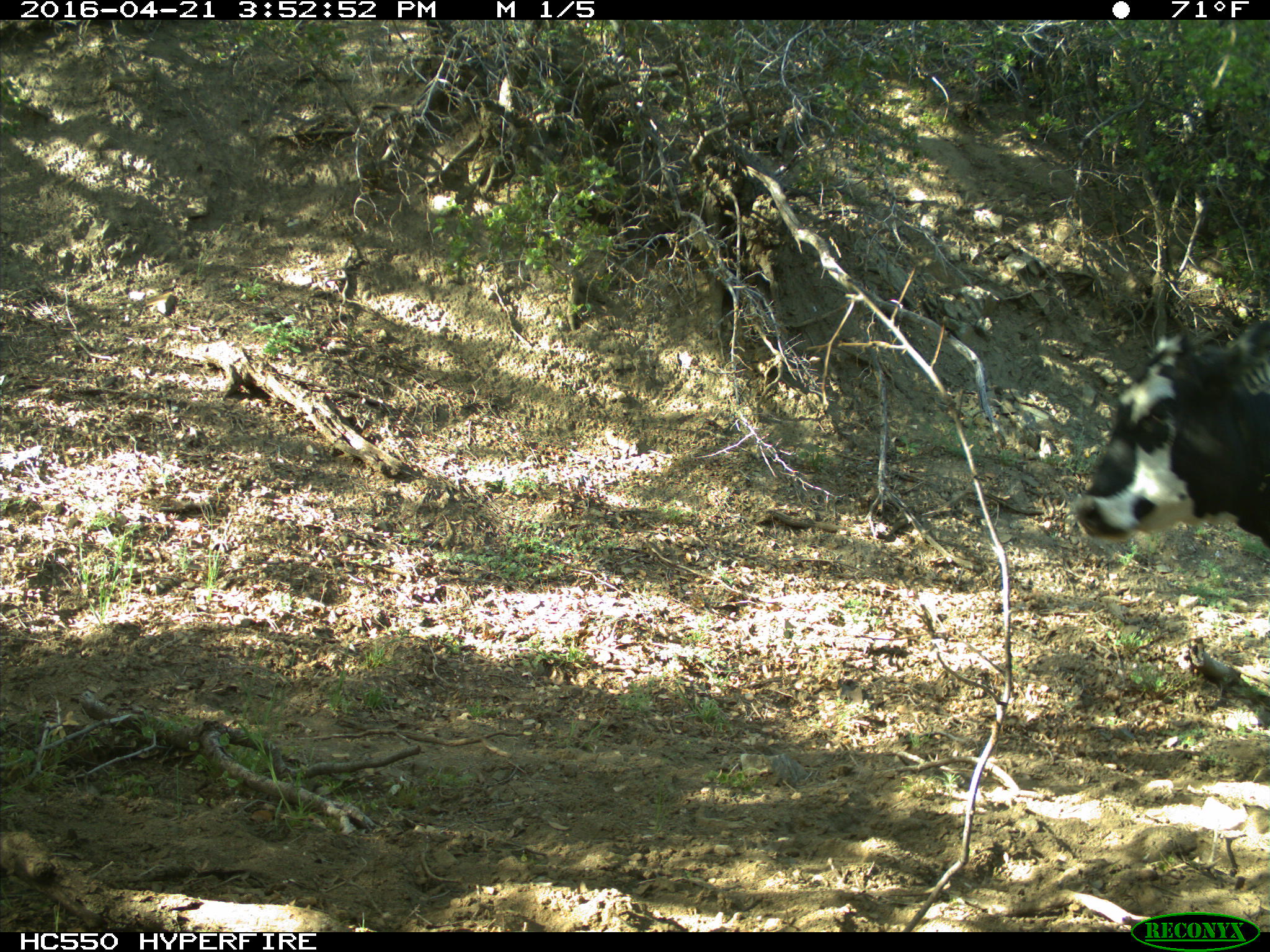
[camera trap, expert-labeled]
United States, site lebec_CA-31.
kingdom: Animalia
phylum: Chordata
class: Mammalia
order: Artiodactyla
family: Bovidae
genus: Bos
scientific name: Bos taurus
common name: domestic cow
Bos taurus (domestic cow).